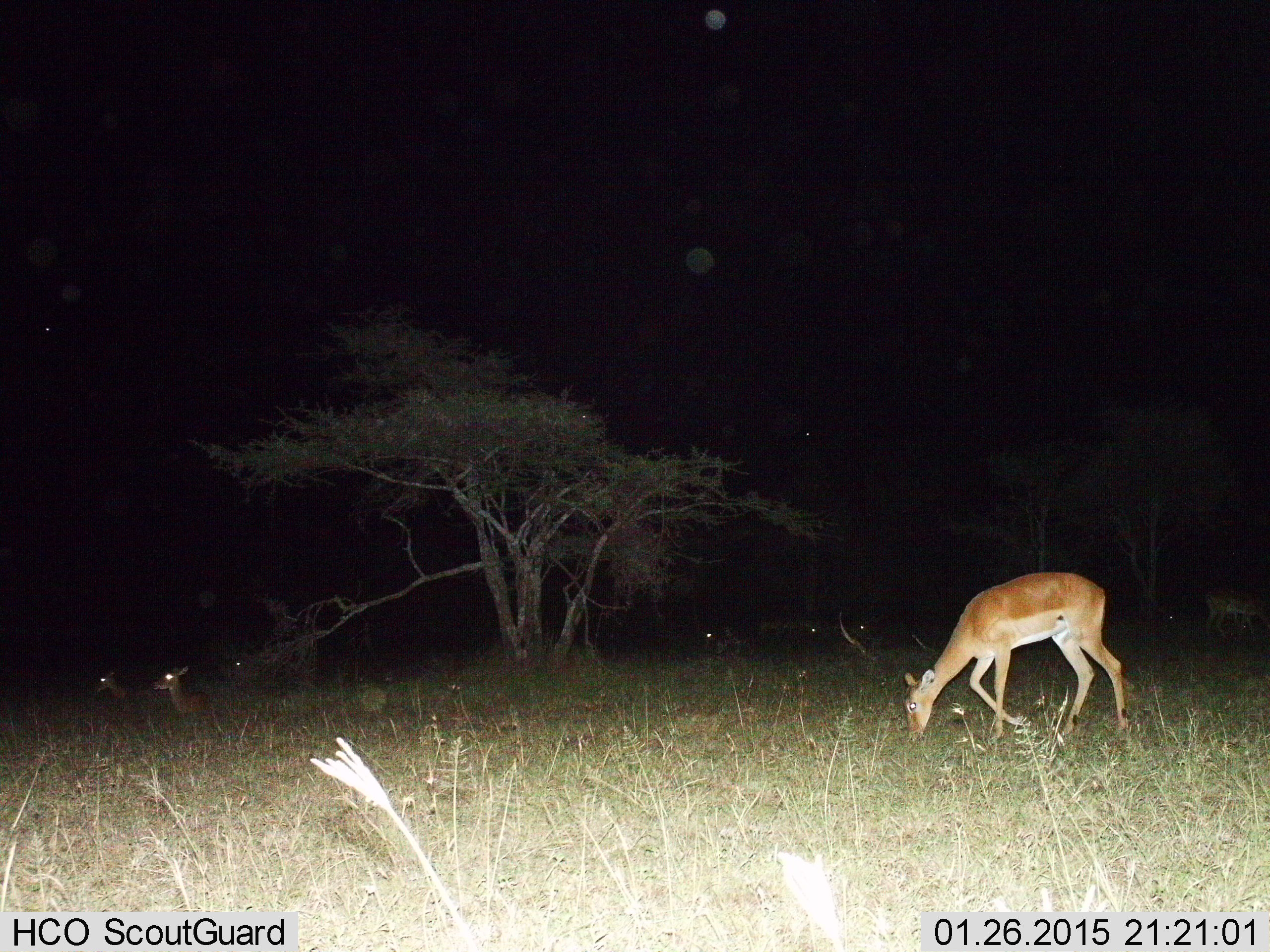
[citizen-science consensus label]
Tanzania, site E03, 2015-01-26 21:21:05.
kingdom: Animalia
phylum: Chordata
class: Mammalia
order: Artiodactyla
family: Bovidae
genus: Aepyceros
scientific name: Aepyceros melampus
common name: impala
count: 7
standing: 30%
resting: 70%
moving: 30%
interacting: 10%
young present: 0%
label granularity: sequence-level